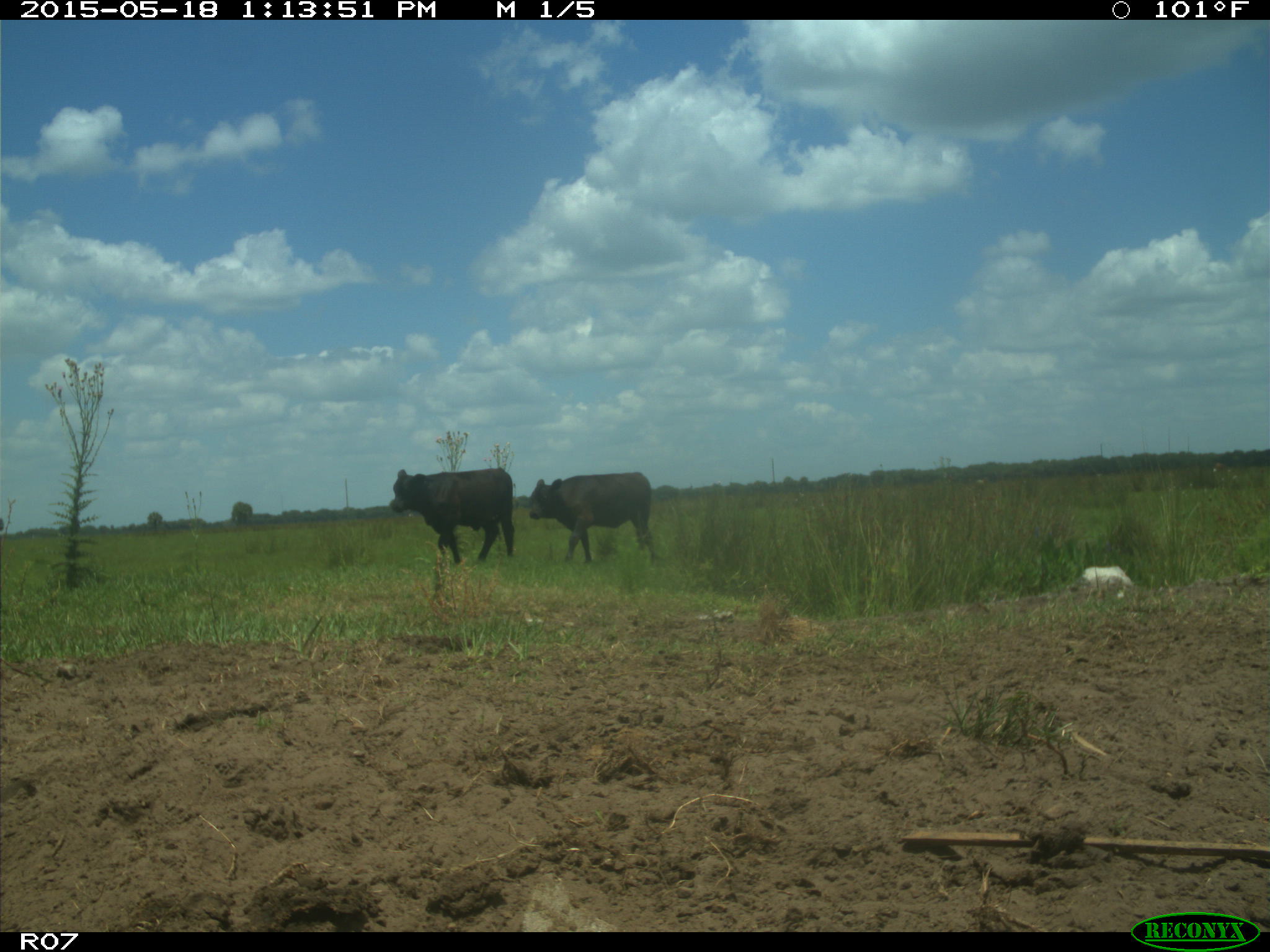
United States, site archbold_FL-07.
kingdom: Animalia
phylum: Chordata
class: Mammalia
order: Artiodactyla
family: Bovidae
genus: Bos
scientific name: Bos taurus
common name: domestic cow